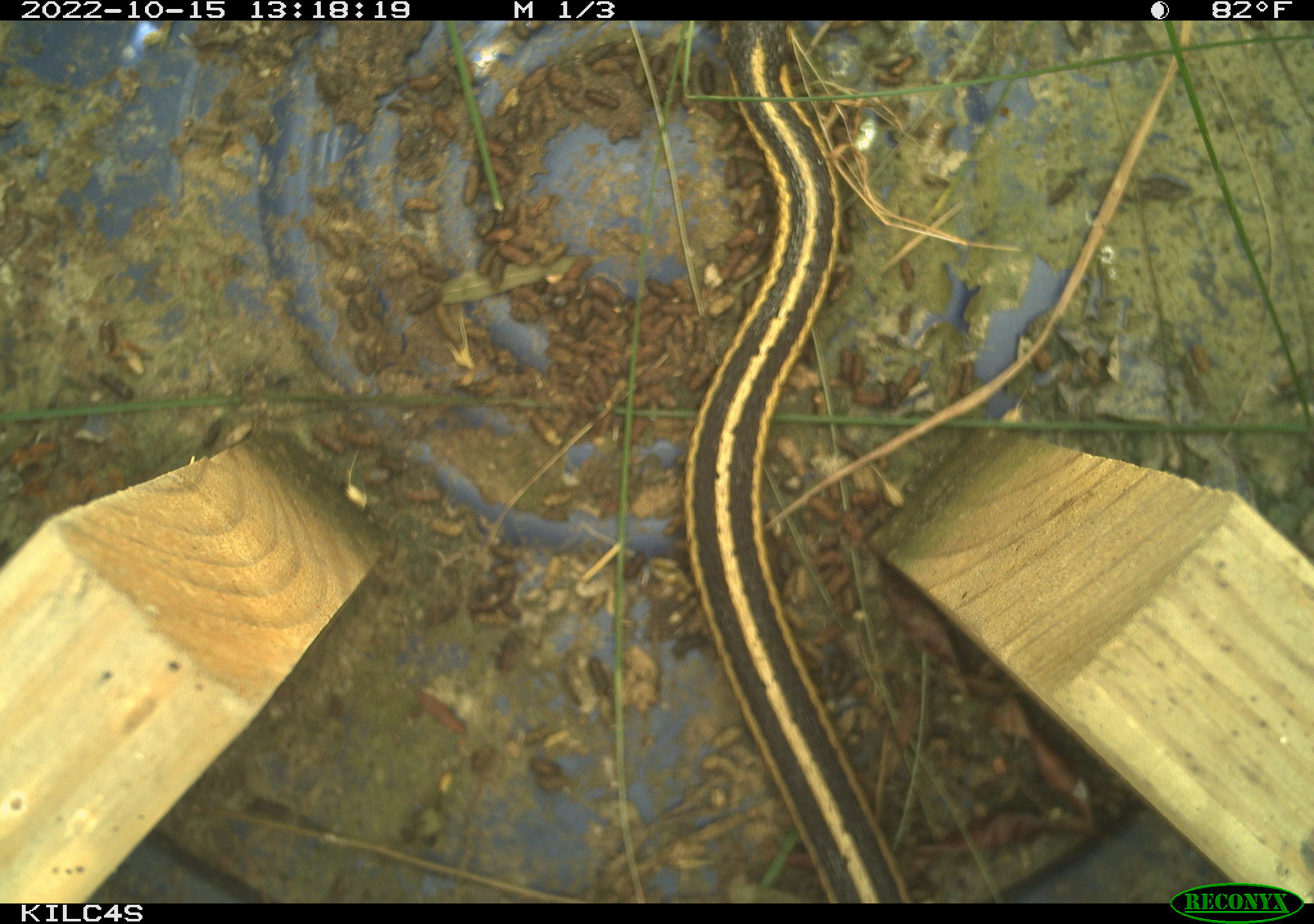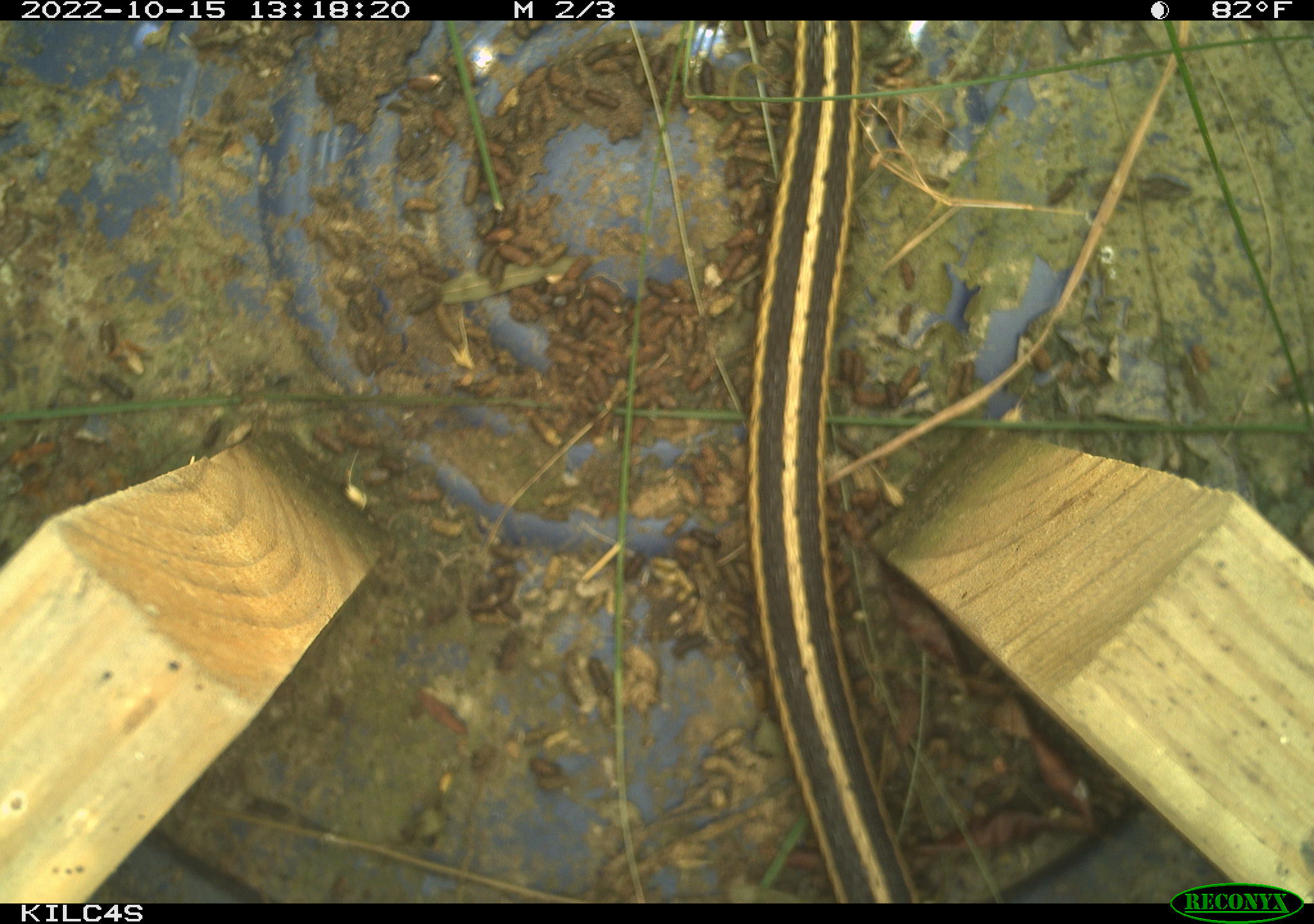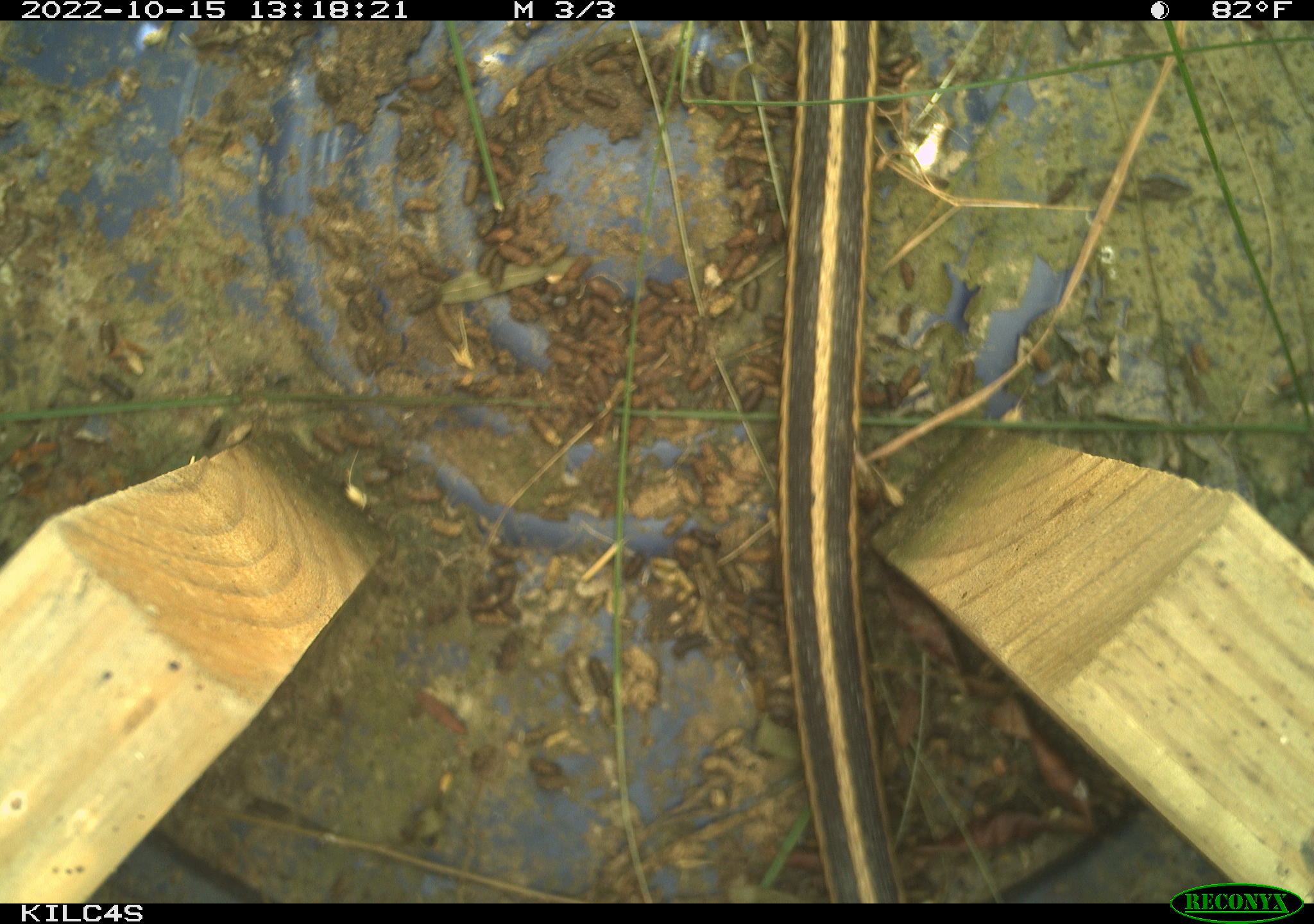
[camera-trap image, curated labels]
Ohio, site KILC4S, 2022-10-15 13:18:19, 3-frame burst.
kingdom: Animalia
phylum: Chordata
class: Reptilia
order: Squamata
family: Colubridae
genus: Thamnophis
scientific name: Thamnophis sirtalis sirtalis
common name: eastern gartersnake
Eastern gartersnake (Thamnophis sirtalis sirtalis).